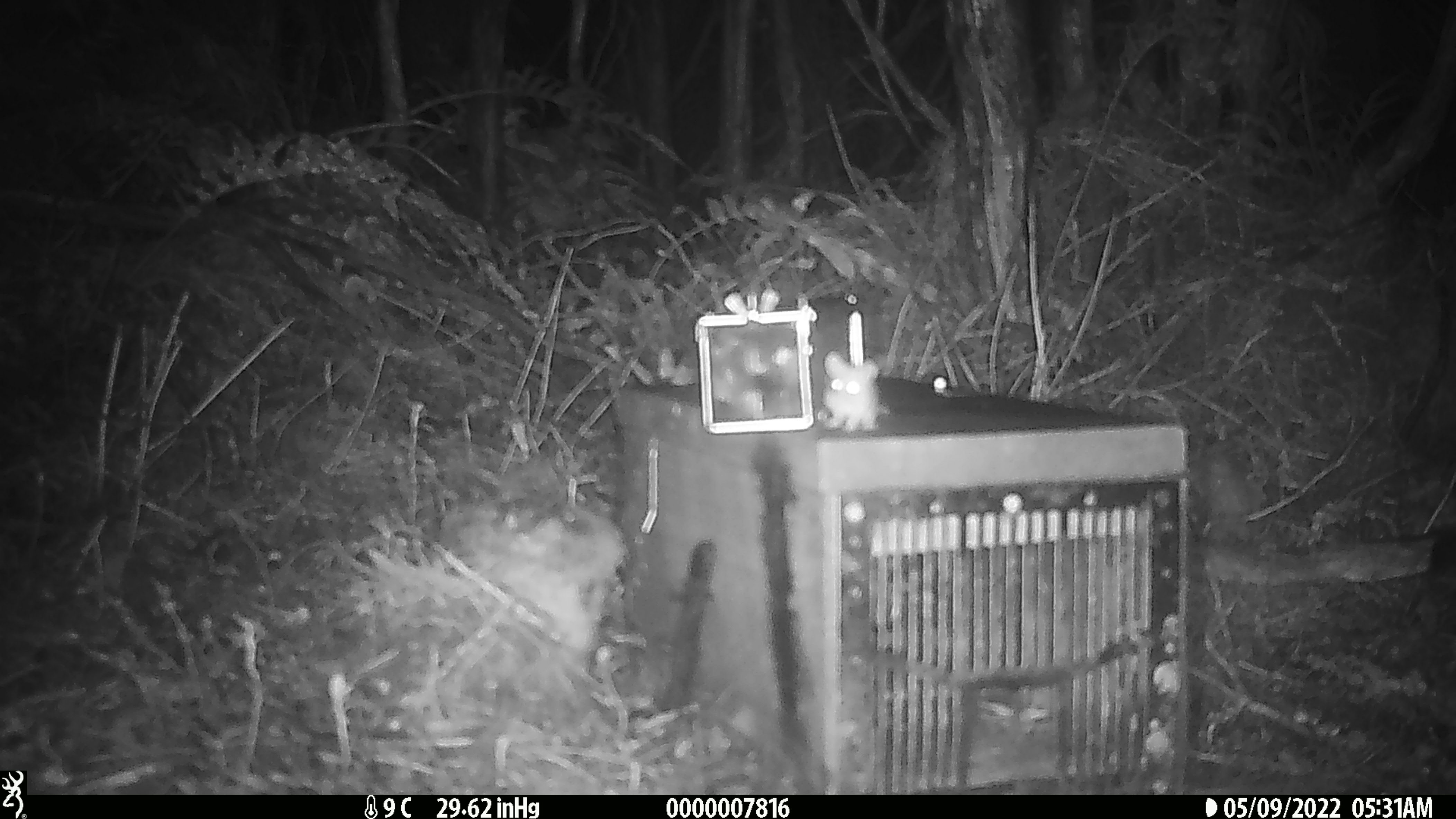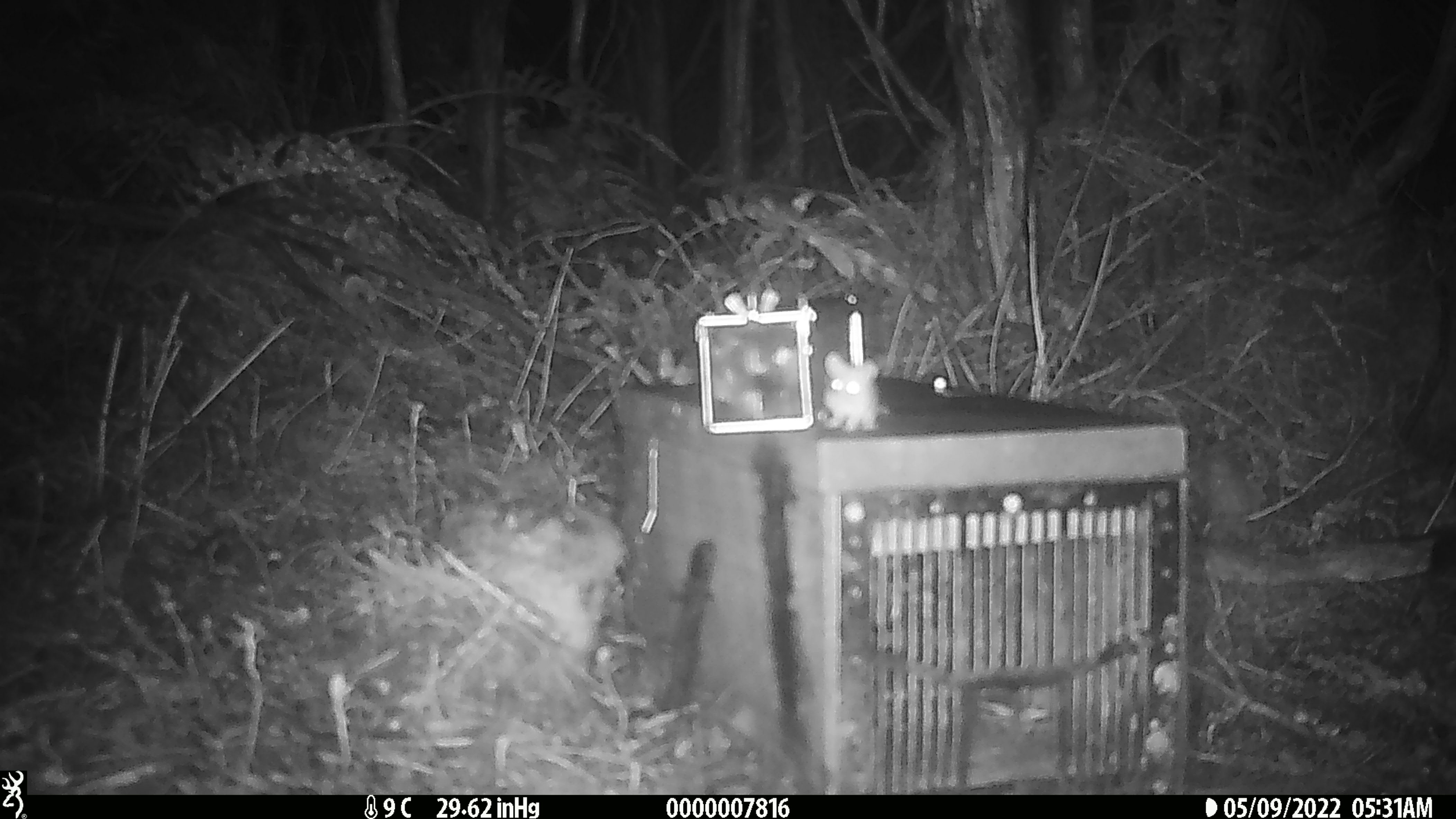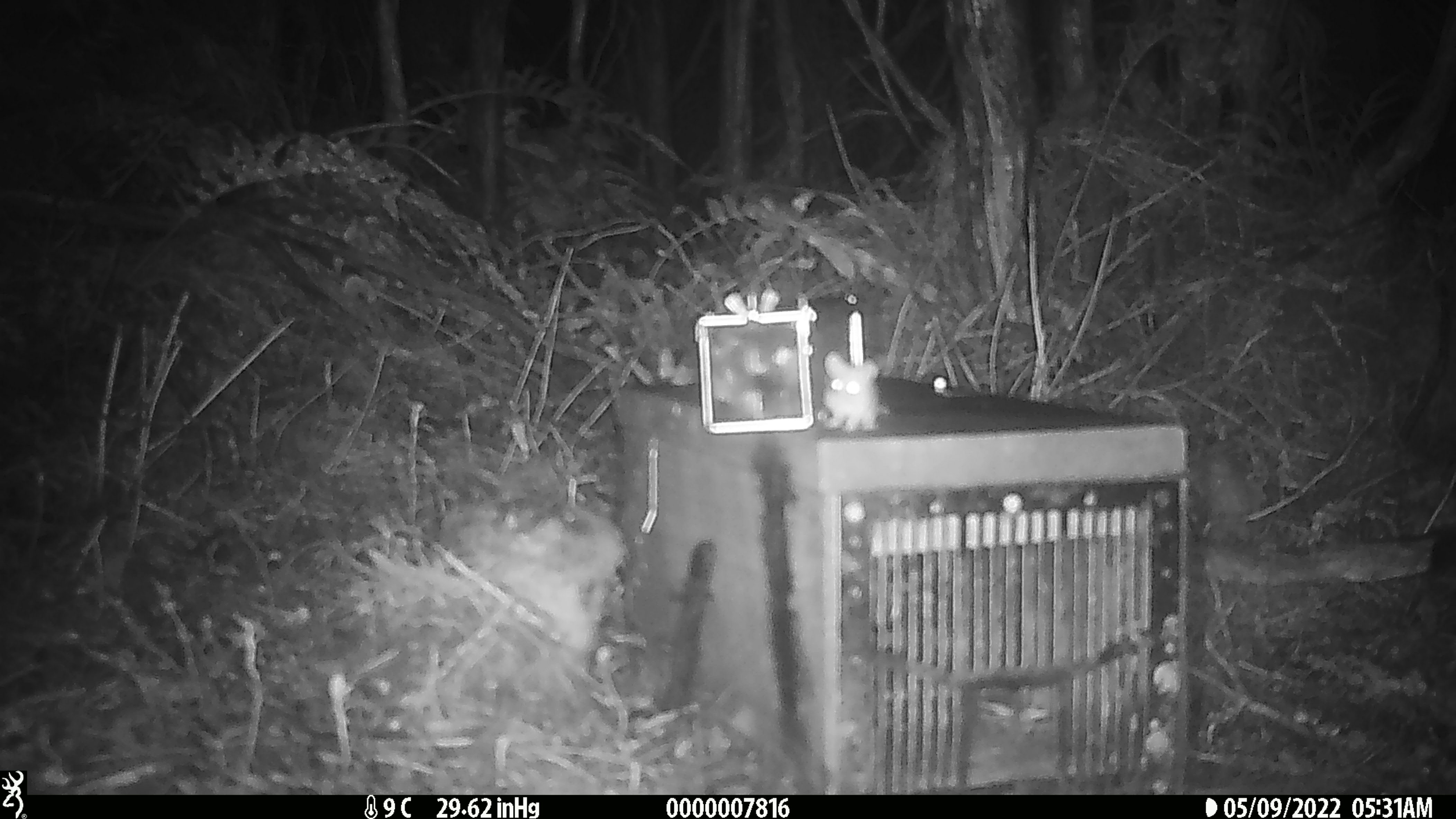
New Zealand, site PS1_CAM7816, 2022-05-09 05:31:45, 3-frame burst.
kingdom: Animalia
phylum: Chordata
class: Mammalia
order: Rodentia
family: Muridae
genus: Mus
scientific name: Mus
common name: mouse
Mouse (Mus).